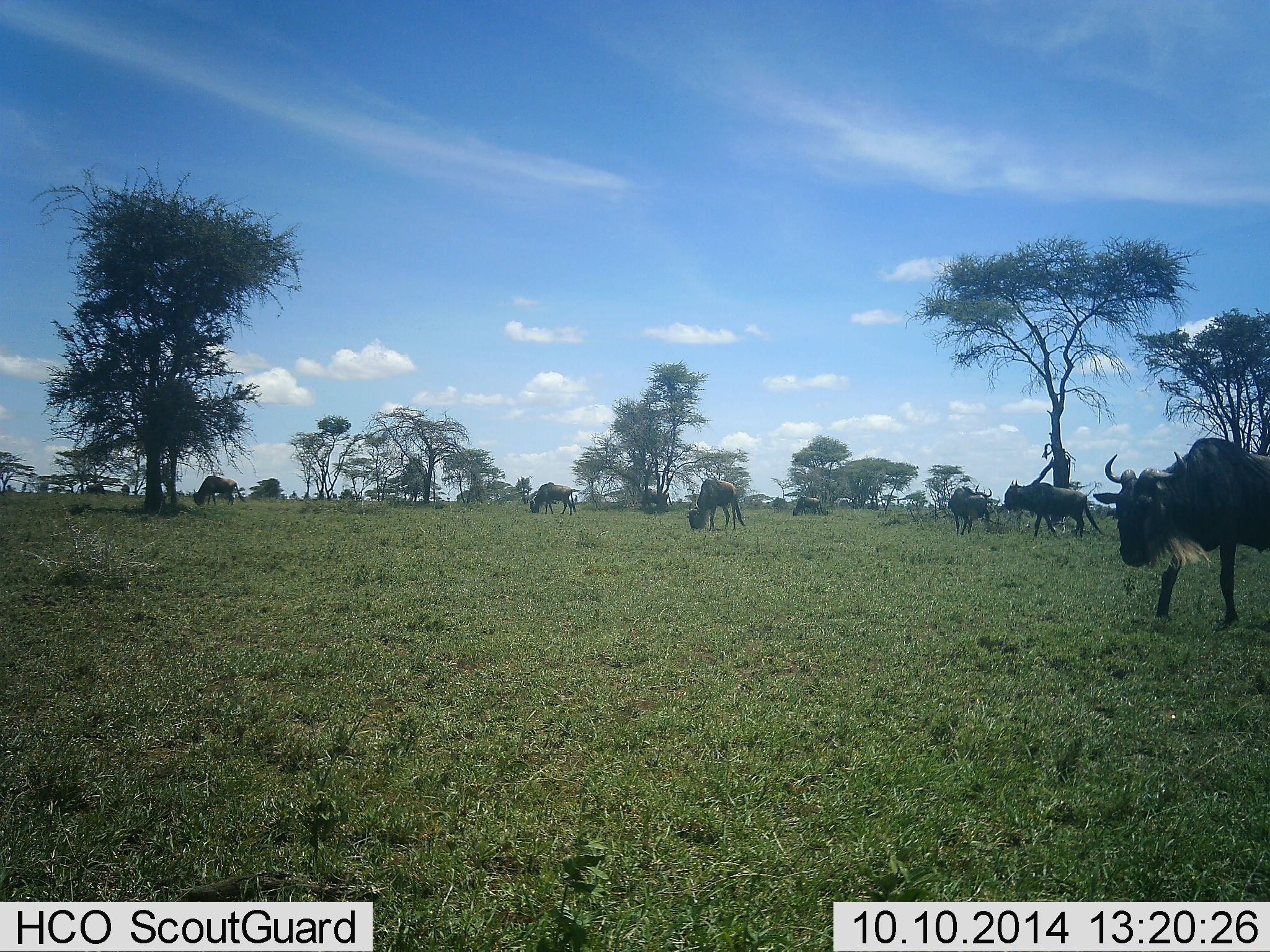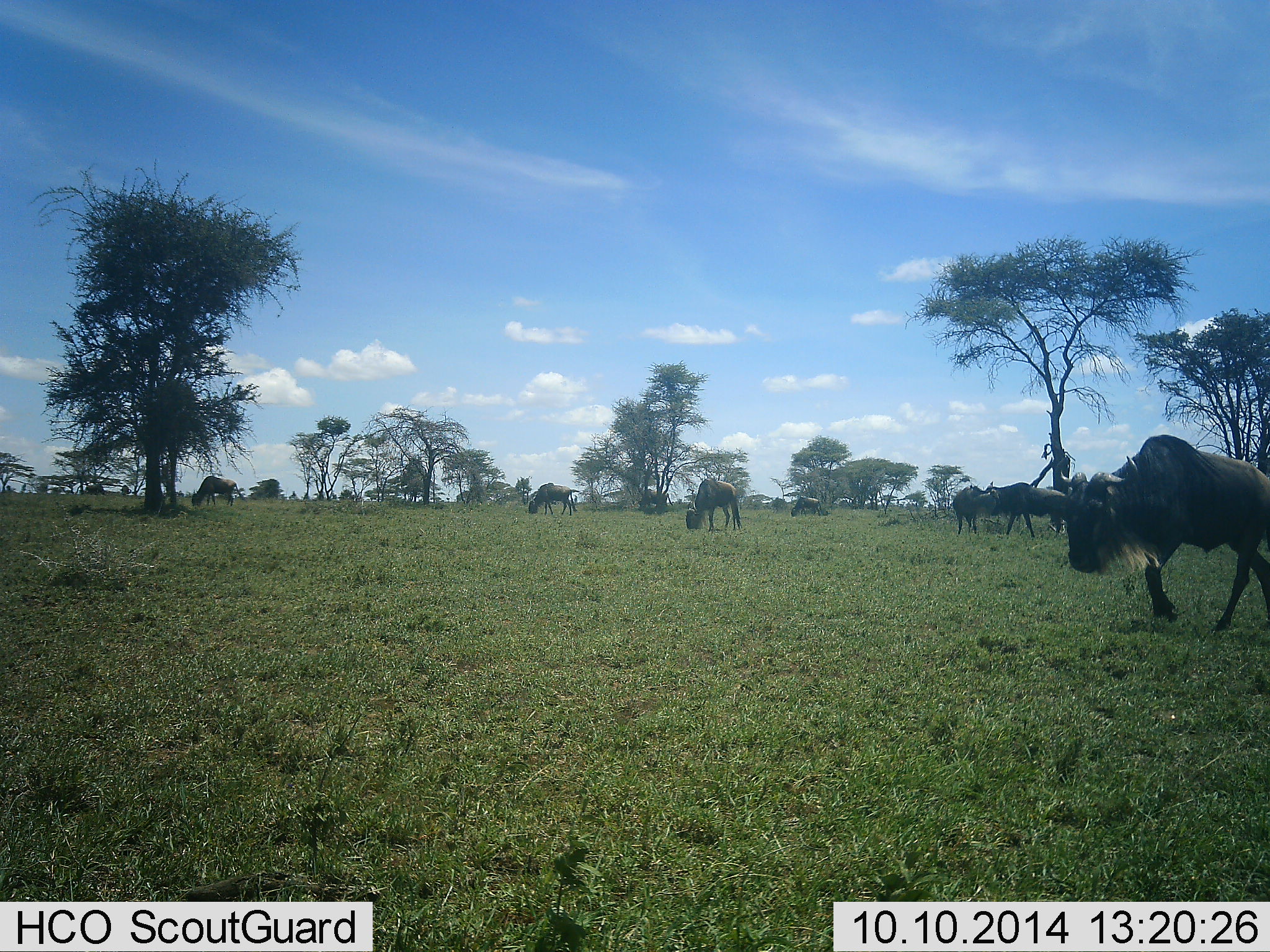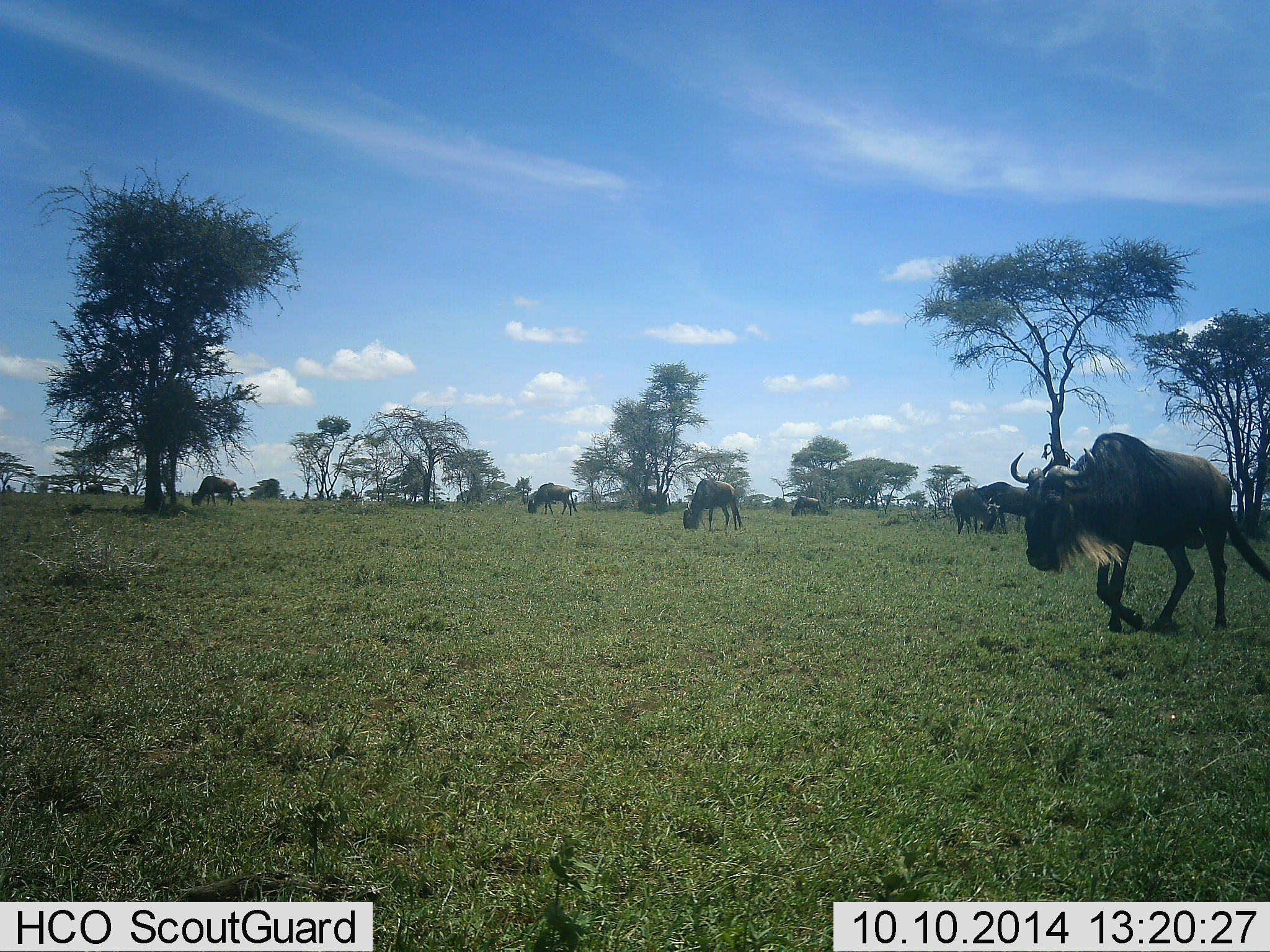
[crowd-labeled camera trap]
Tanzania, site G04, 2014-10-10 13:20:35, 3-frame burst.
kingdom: Animalia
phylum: Chordata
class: Mammalia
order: Artiodactyla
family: Bovidae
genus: Connochaetes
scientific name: Connochaetes taurinus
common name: blue wildebeest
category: wildebeest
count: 8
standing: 40%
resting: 10%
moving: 80%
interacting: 0%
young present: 0%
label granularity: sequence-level